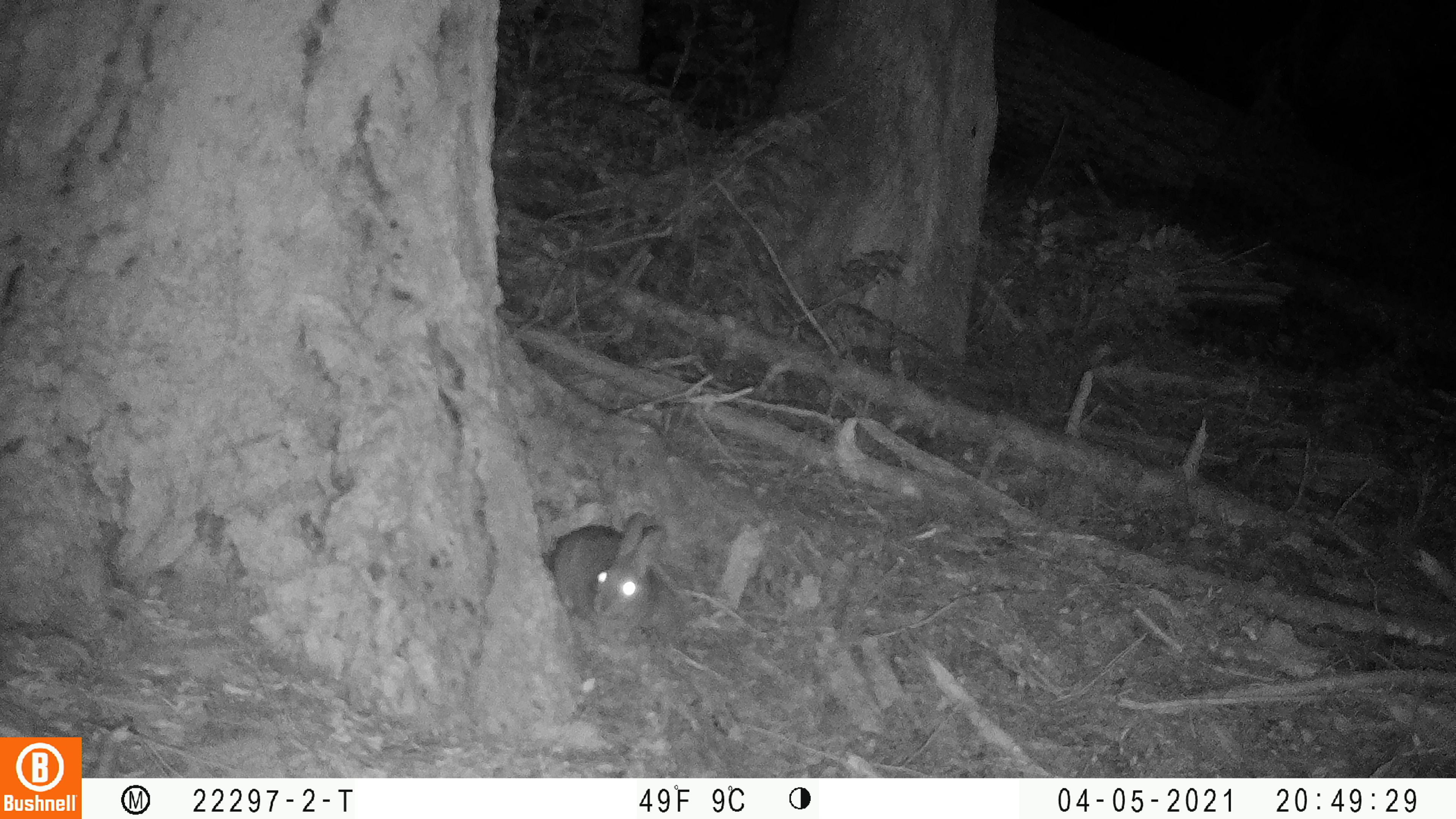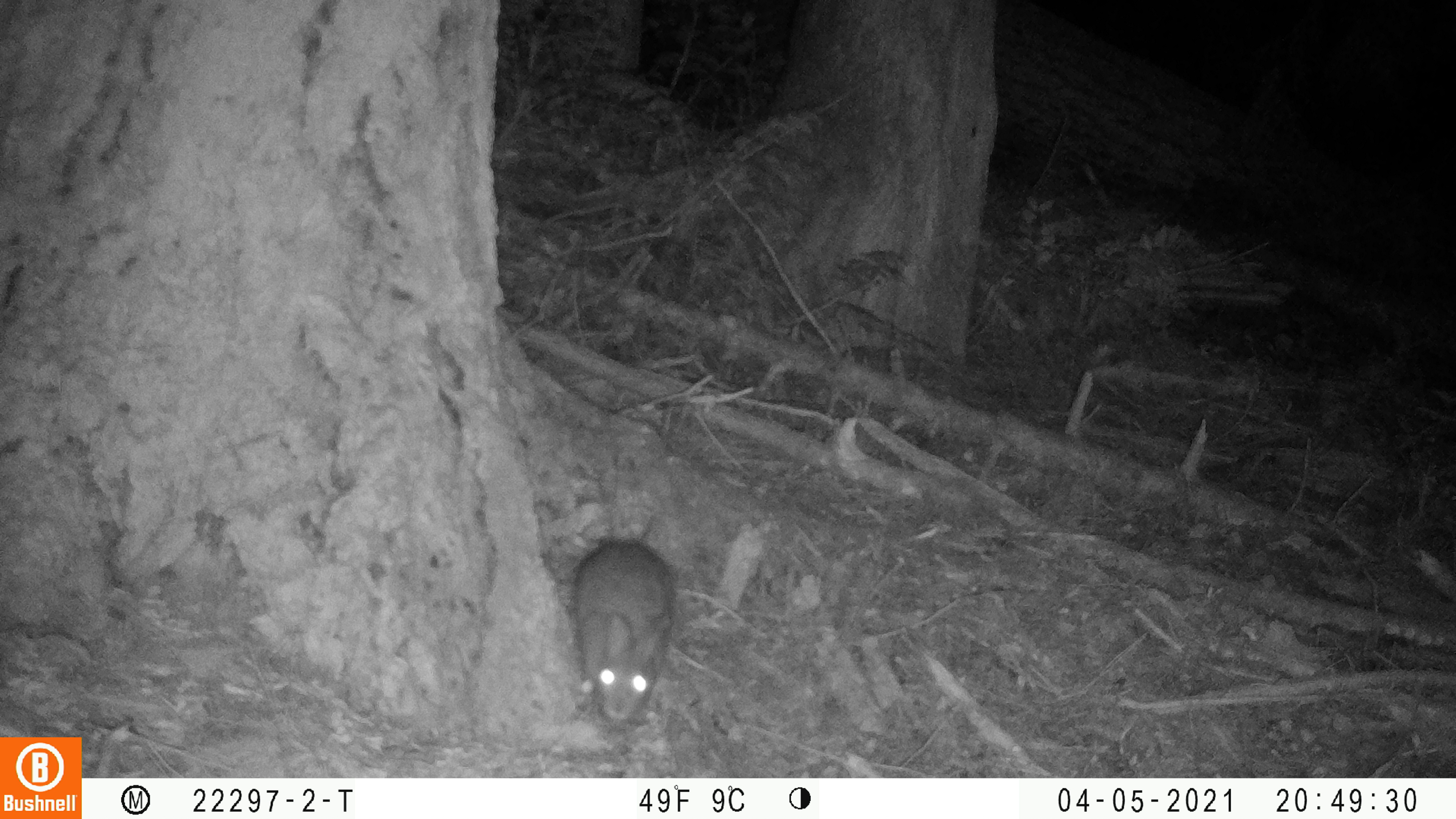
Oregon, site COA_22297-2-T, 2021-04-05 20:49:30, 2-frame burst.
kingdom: Animalia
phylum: Chordata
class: Mammalia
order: Lagomorpha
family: Leporidae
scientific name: Leporidae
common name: hares and rabbits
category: leporidae family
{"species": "leporidae family (hares and rabbits) (Leporidae)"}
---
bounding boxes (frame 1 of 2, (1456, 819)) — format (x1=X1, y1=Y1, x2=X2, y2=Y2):
leporidae family: (x1=539, y1=499, x2=691, y2=657)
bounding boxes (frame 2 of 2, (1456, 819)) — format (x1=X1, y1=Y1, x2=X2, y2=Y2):
leporidae family: (x1=554, y1=514, x2=690, y2=742)